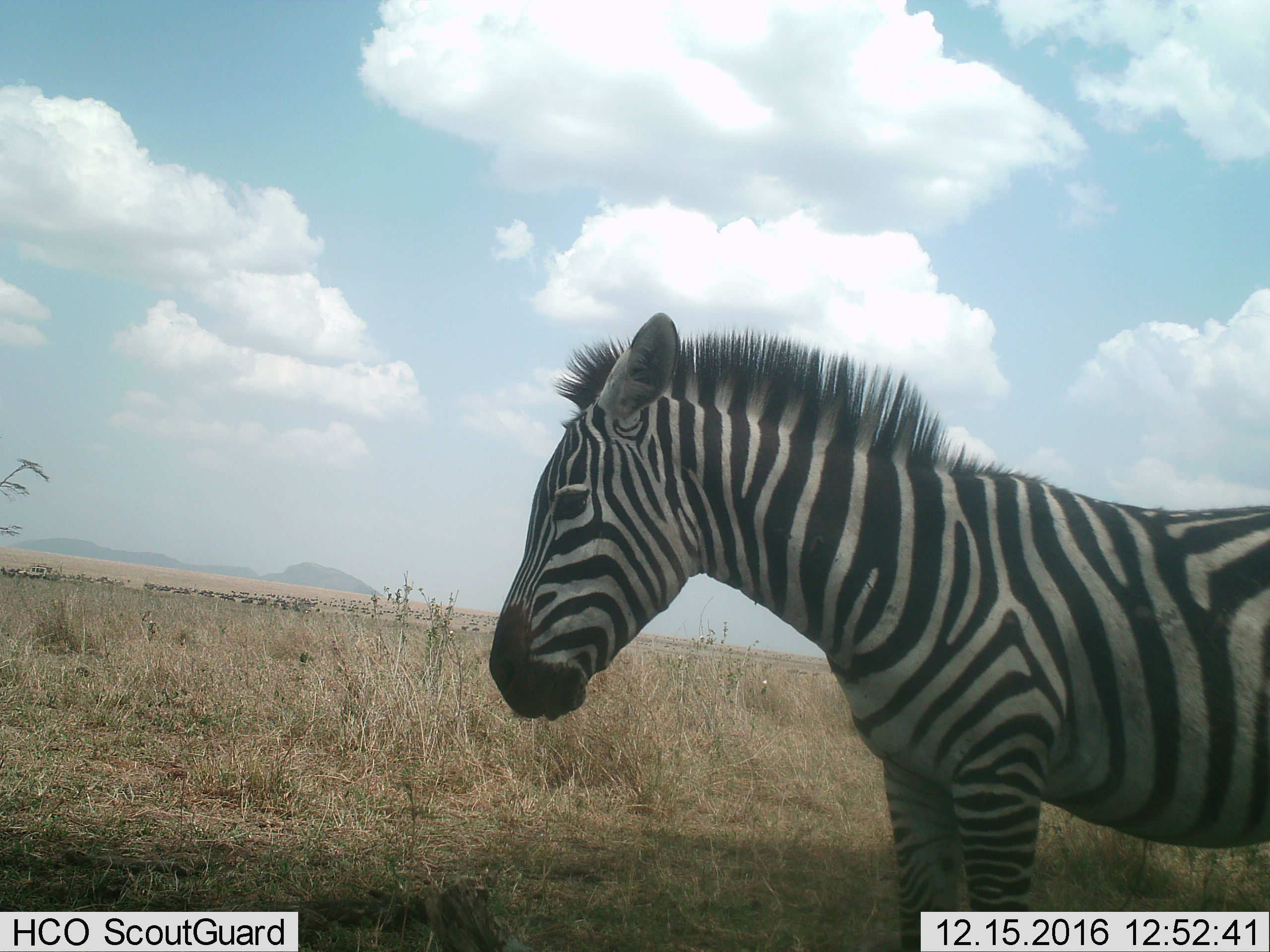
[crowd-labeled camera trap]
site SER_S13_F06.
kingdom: Animalia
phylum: Chordata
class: Mammalia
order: Perissodactyla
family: Equidae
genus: Equus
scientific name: Equus quagga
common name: plains zebra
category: zebraplains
Zebraplains (plains zebra) (Equus quagga), count 1. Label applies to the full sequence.